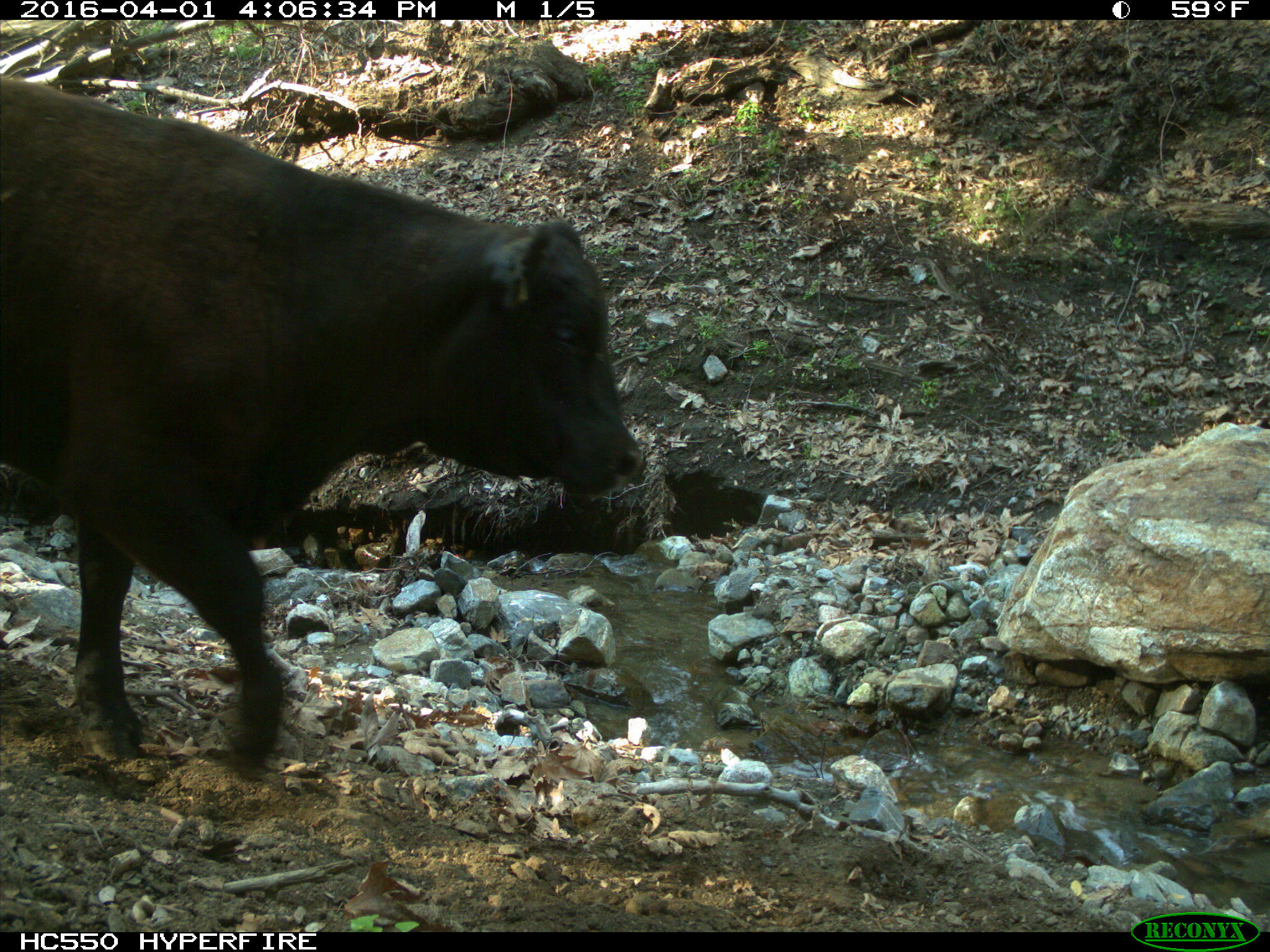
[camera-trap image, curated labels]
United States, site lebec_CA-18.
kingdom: Animalia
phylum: Chordata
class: Mammalia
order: Artiodactyla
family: Bovidae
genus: Bos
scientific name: Bos taurus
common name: domestic cow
Bos taurus (domestic cow).